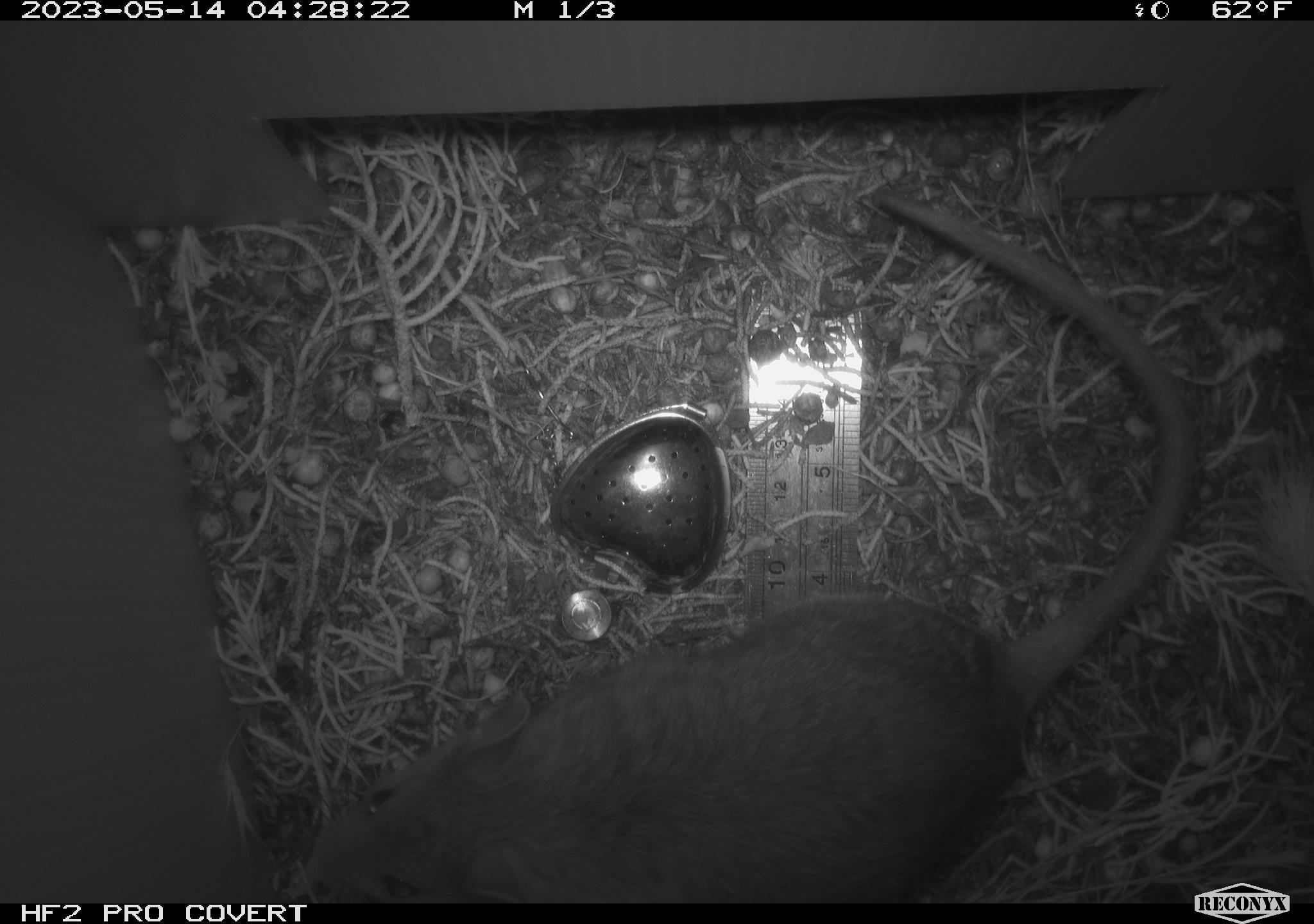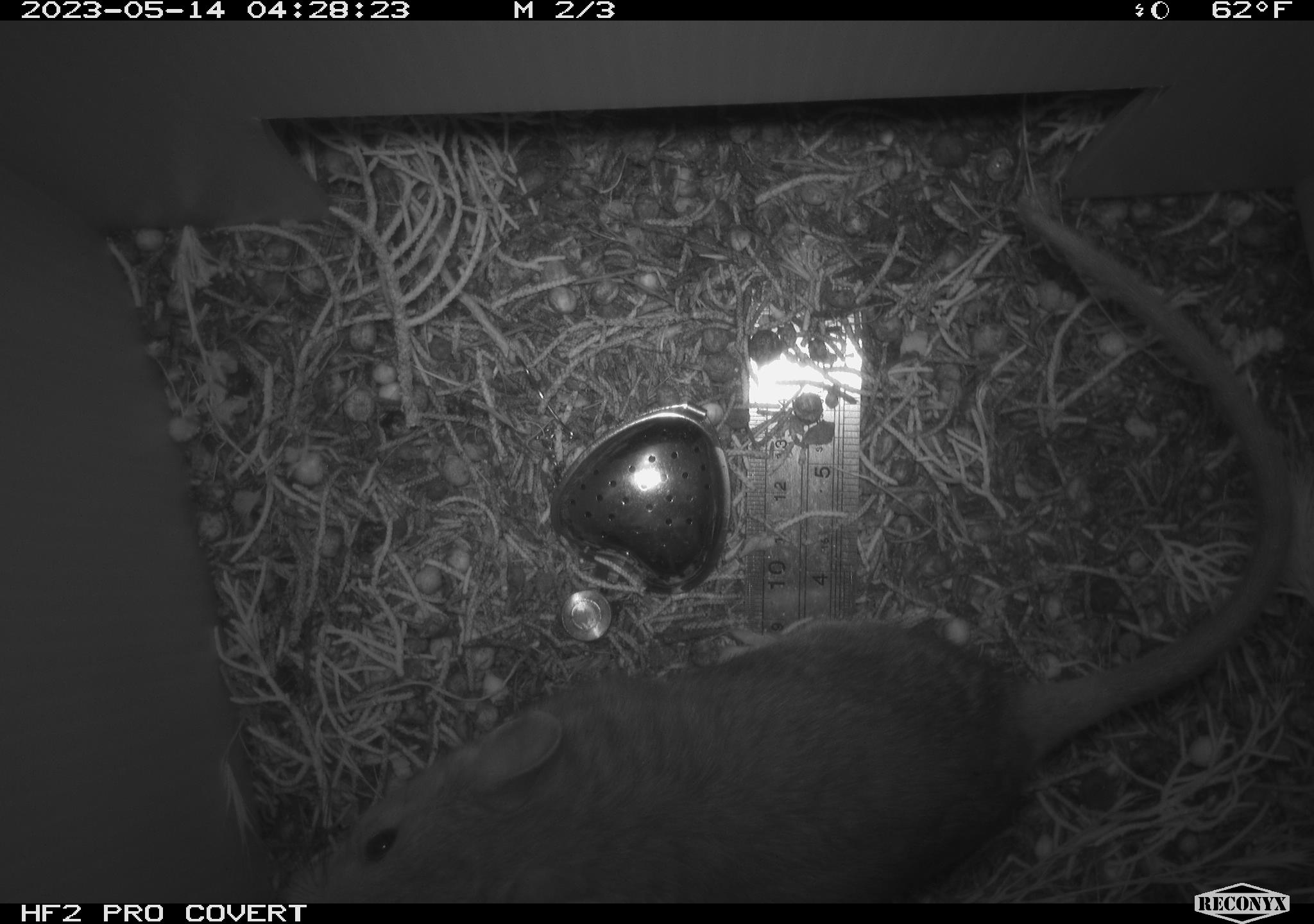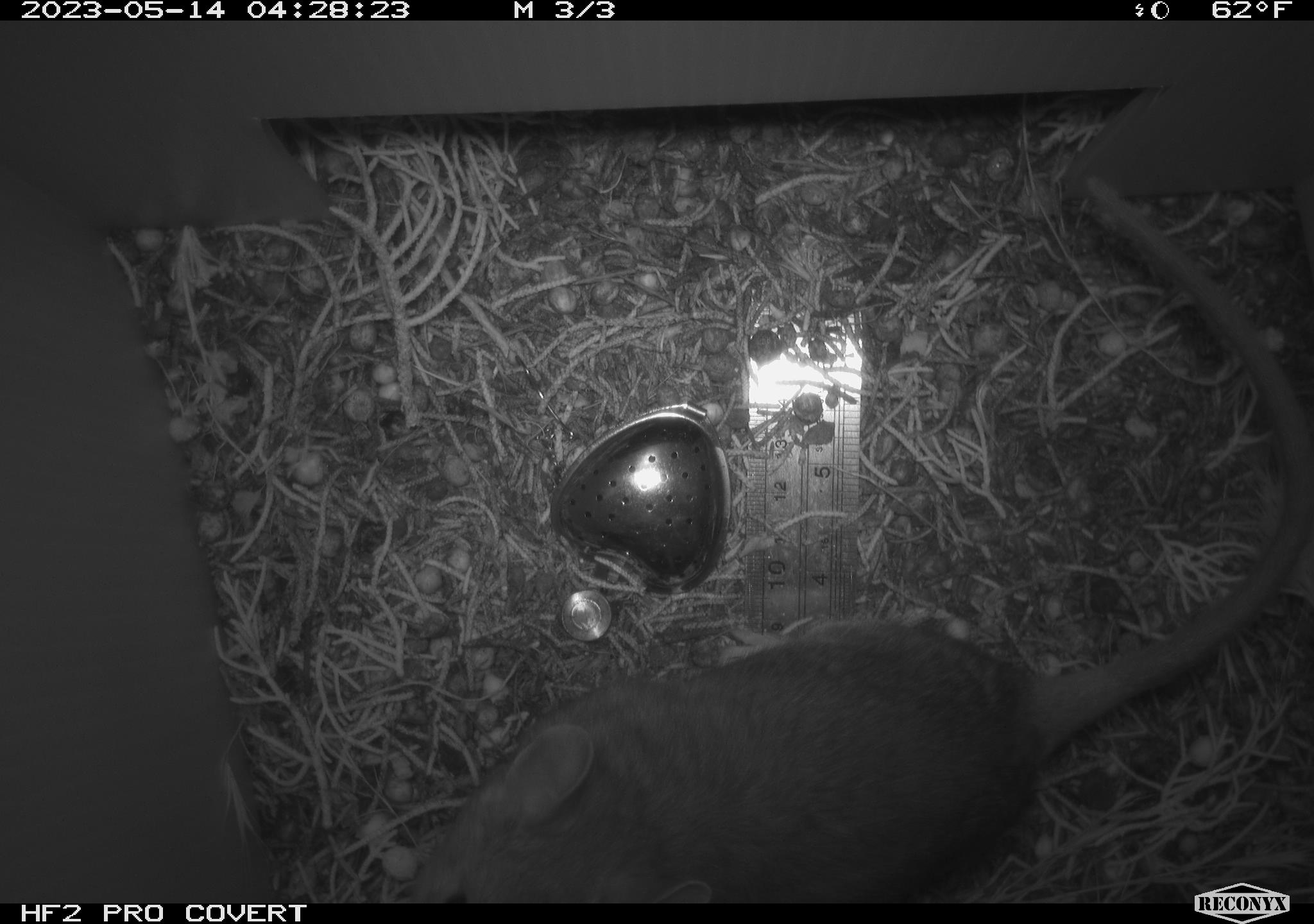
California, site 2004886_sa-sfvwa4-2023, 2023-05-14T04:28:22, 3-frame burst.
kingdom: Animalia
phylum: Chordata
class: Mammalia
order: Rodentia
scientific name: Rodentia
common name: mouse species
Mouse species (Rodentia).